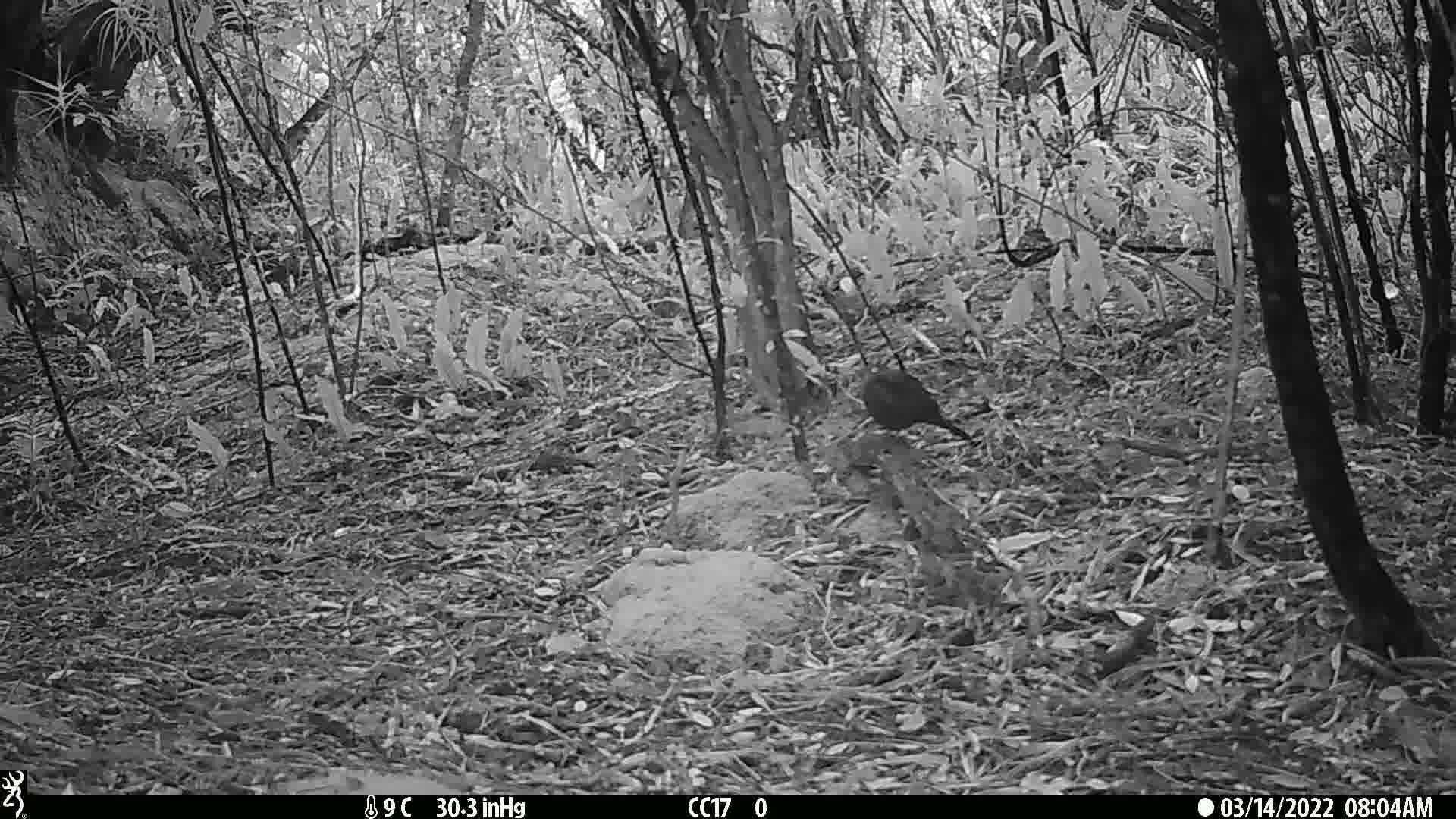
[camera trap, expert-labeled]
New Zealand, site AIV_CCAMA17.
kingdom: Animalia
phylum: Chordata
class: Aves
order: Passeriformes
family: Turdidae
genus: Turdus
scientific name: Turdus merula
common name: eurasian blackbird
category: blackbird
Blackbird (eurasian blackbird) (Turdus merula).